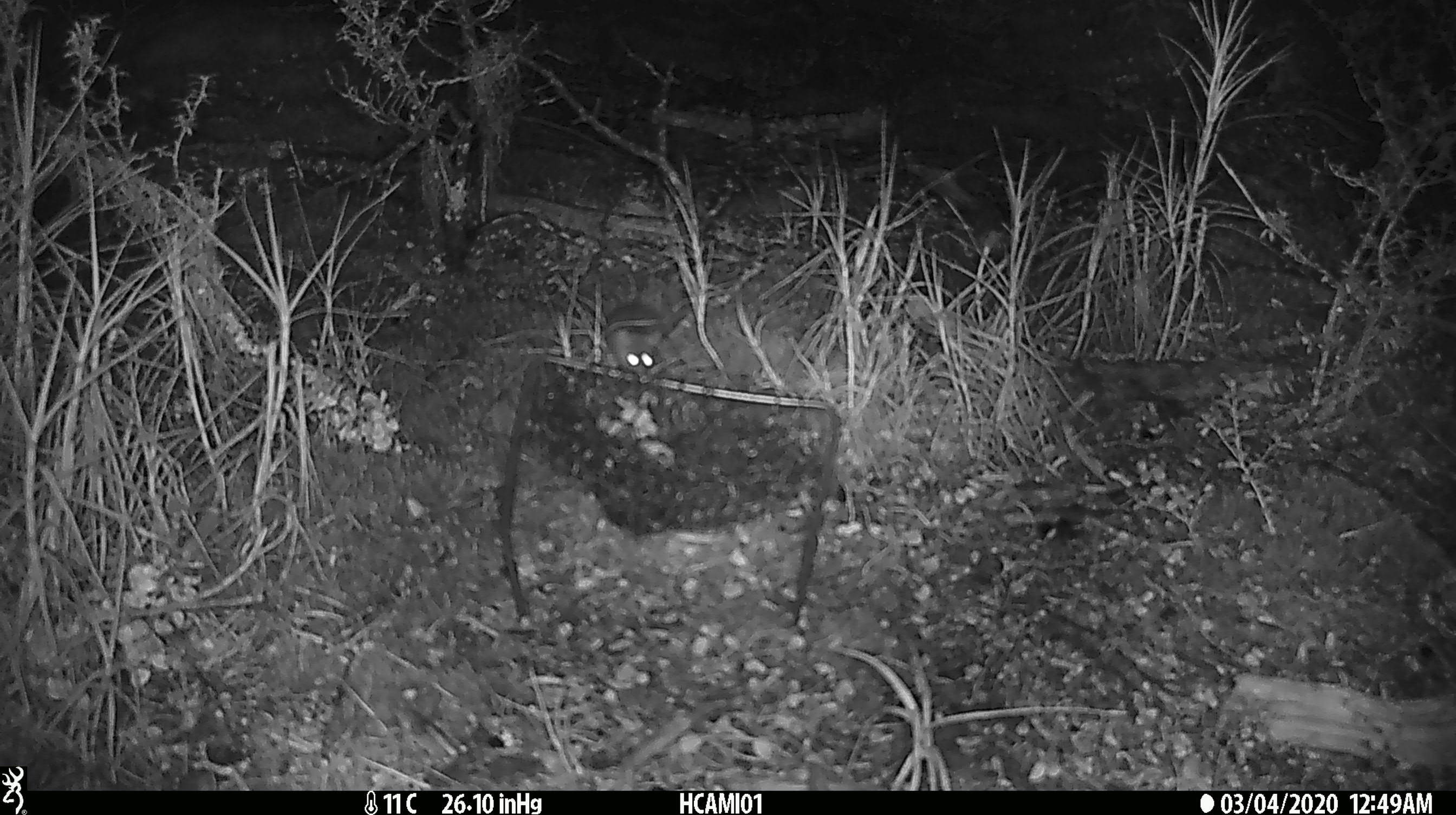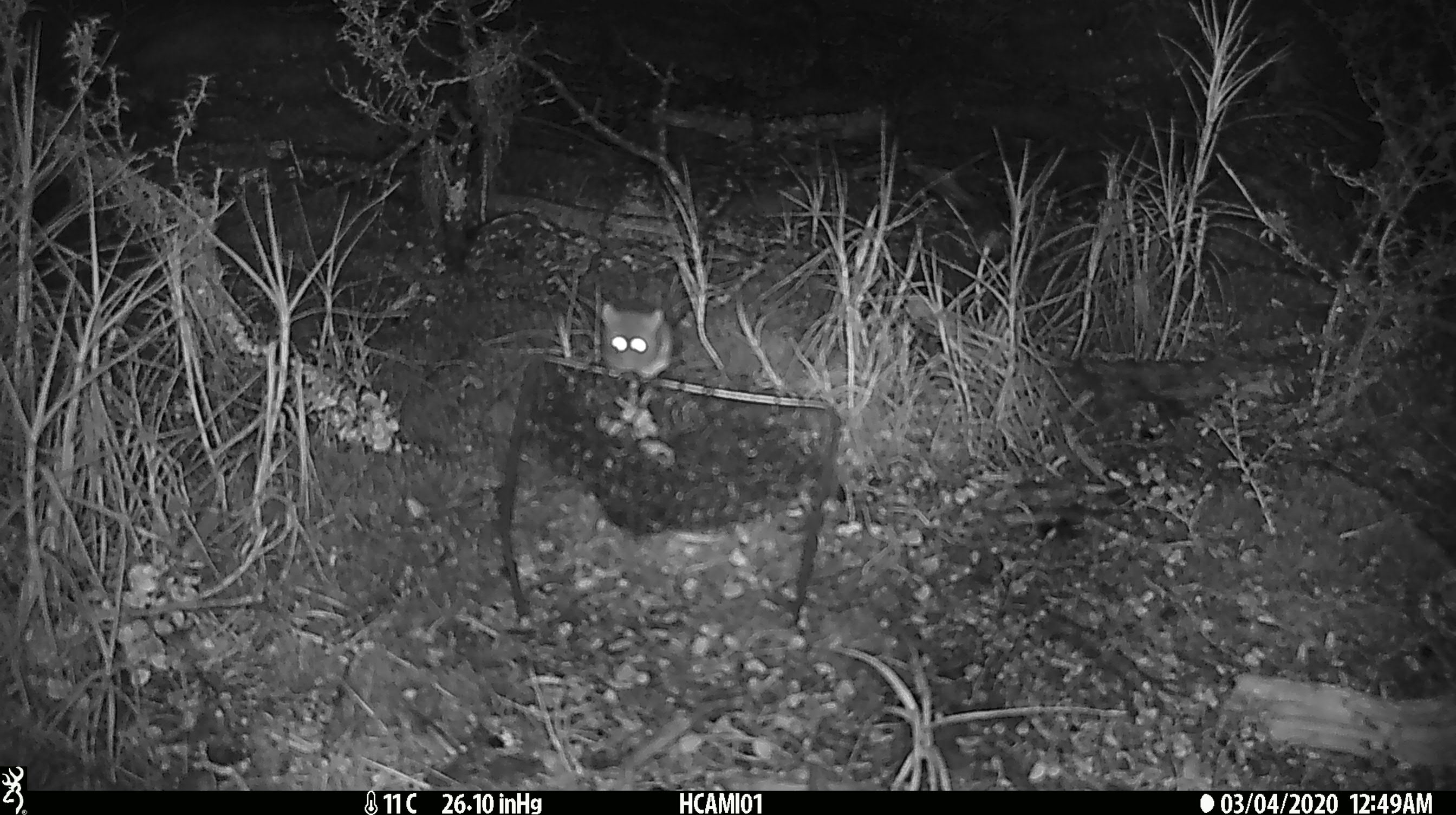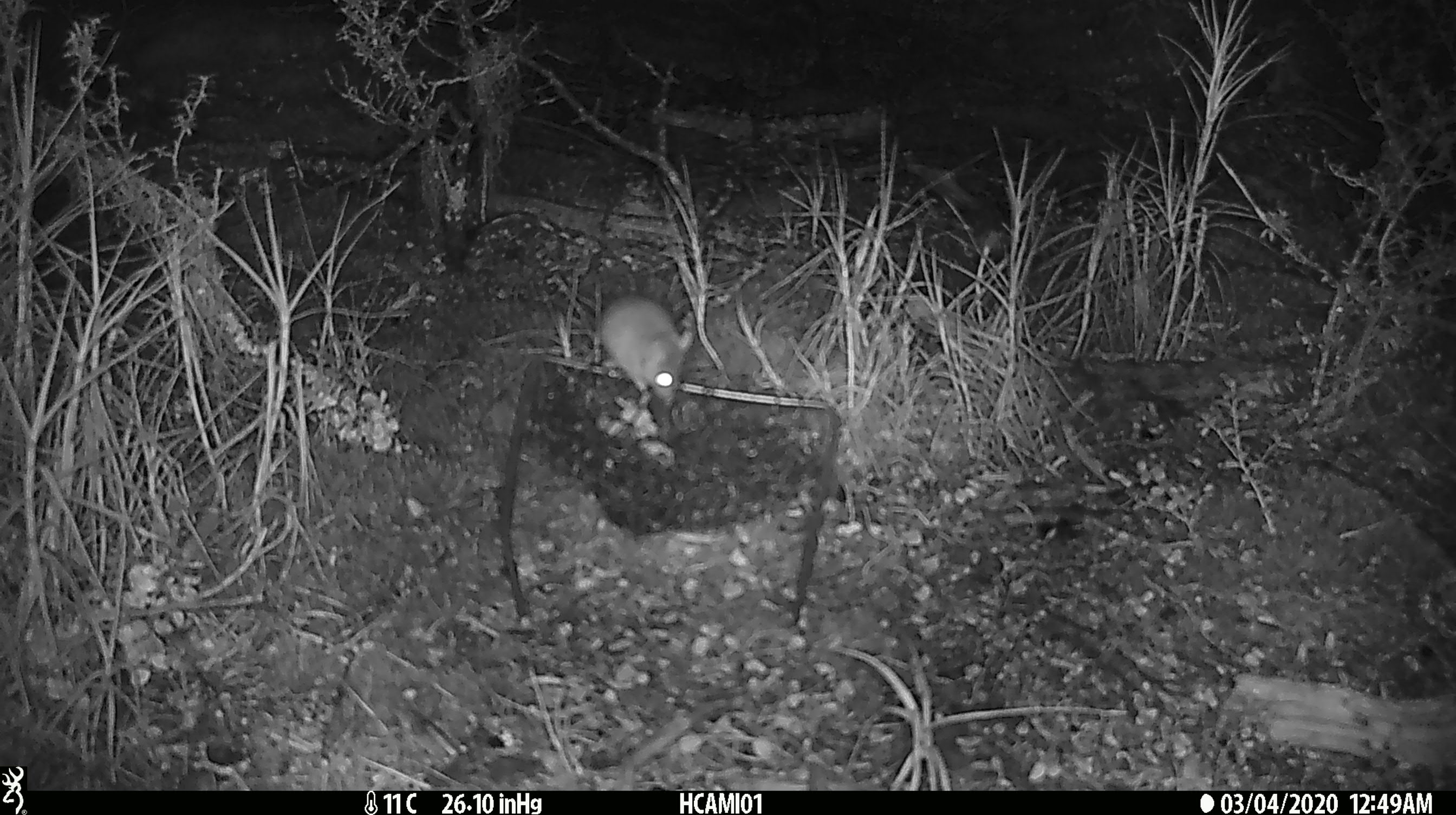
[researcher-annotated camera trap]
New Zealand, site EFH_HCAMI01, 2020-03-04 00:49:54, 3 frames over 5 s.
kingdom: Animalia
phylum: Chordata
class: Mammalia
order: Rodentia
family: Muridae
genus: Mus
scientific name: Mus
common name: mouse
Mouse (Mus).